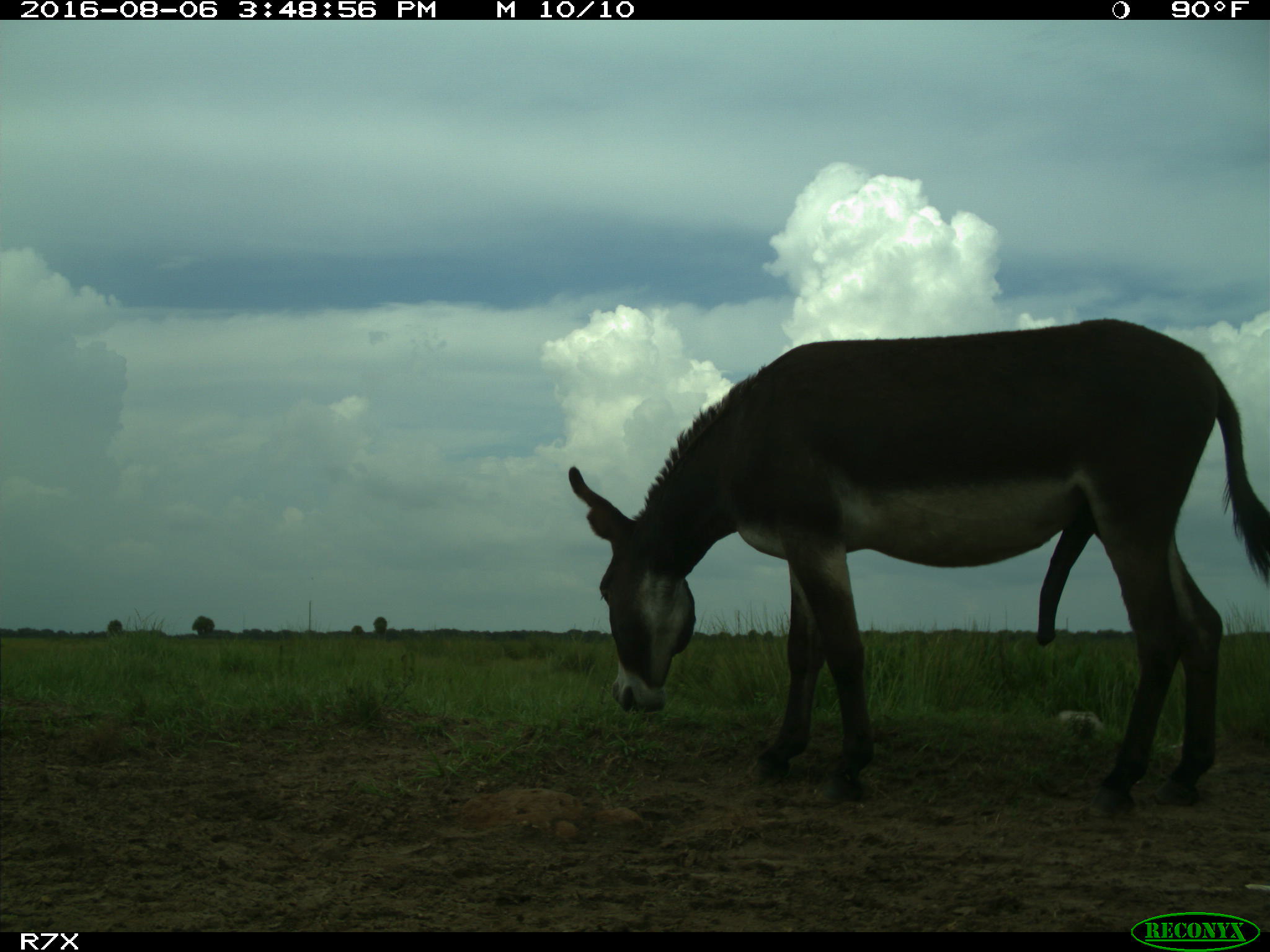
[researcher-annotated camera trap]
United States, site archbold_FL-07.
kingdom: Animalia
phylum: Chordata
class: Mammalia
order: Perissodactyla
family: Equidae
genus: Equus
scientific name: Equus africanus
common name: african wild ass